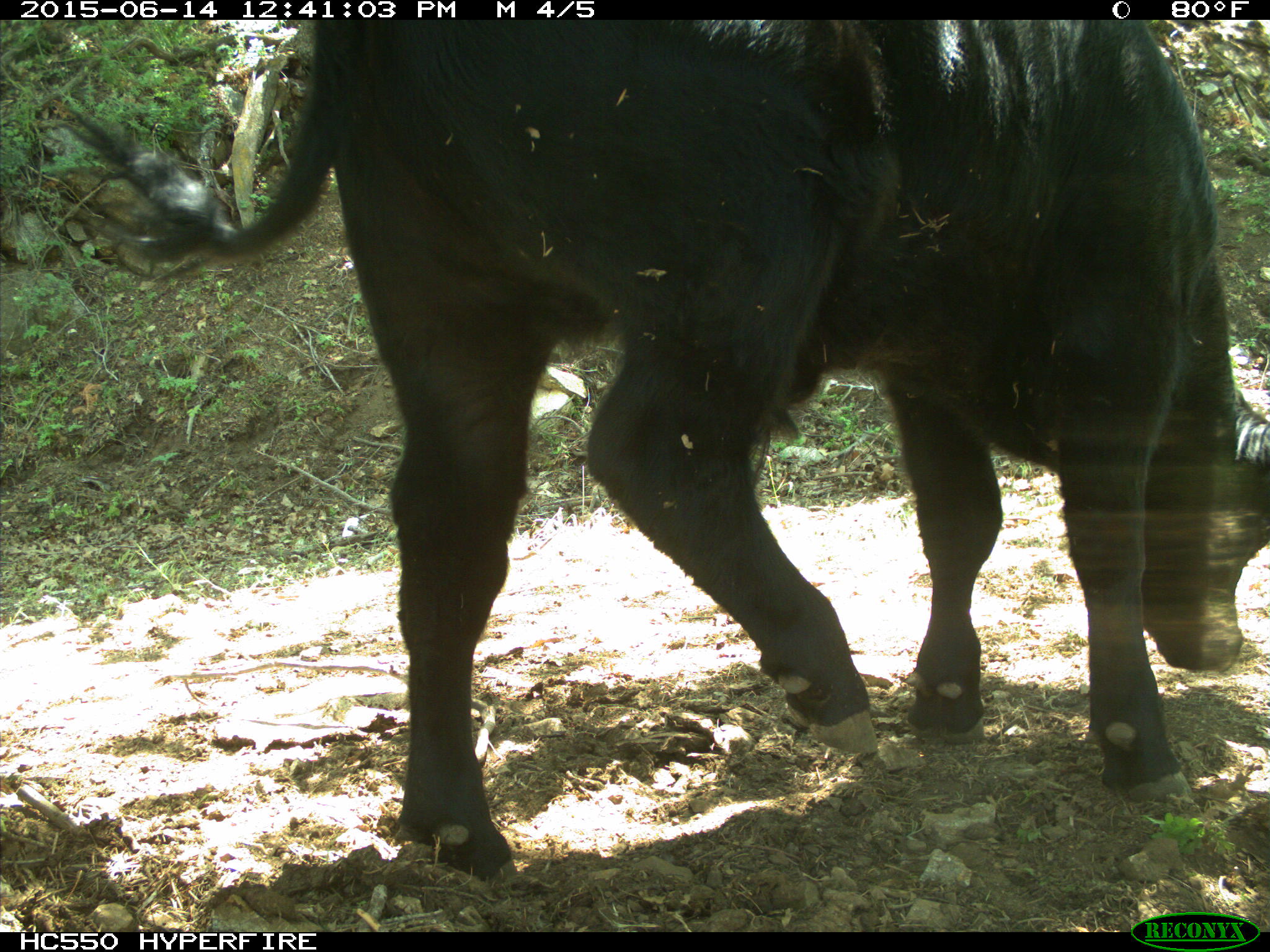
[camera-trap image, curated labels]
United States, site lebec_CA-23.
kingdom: Animalia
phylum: Chordata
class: Mammalia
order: Artiodactyla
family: Bovidae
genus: Bos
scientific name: Bos taurus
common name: domestic cow